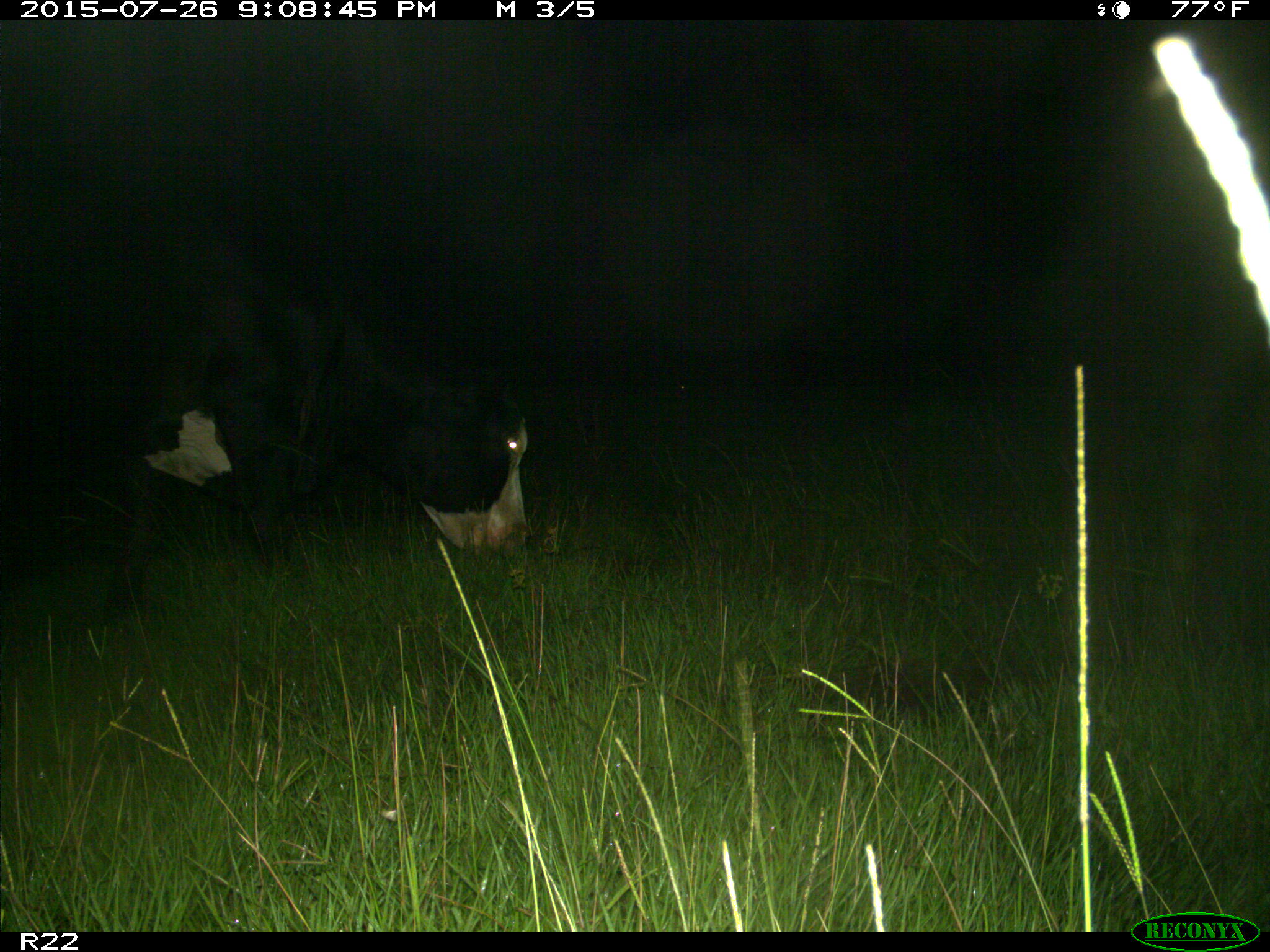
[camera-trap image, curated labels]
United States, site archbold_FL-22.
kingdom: Animalia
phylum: Chordata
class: Mammalia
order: Artiodactyla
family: Bovidae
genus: Bos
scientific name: Bos taurus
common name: domestic cow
Bos taurus (domestic cow).